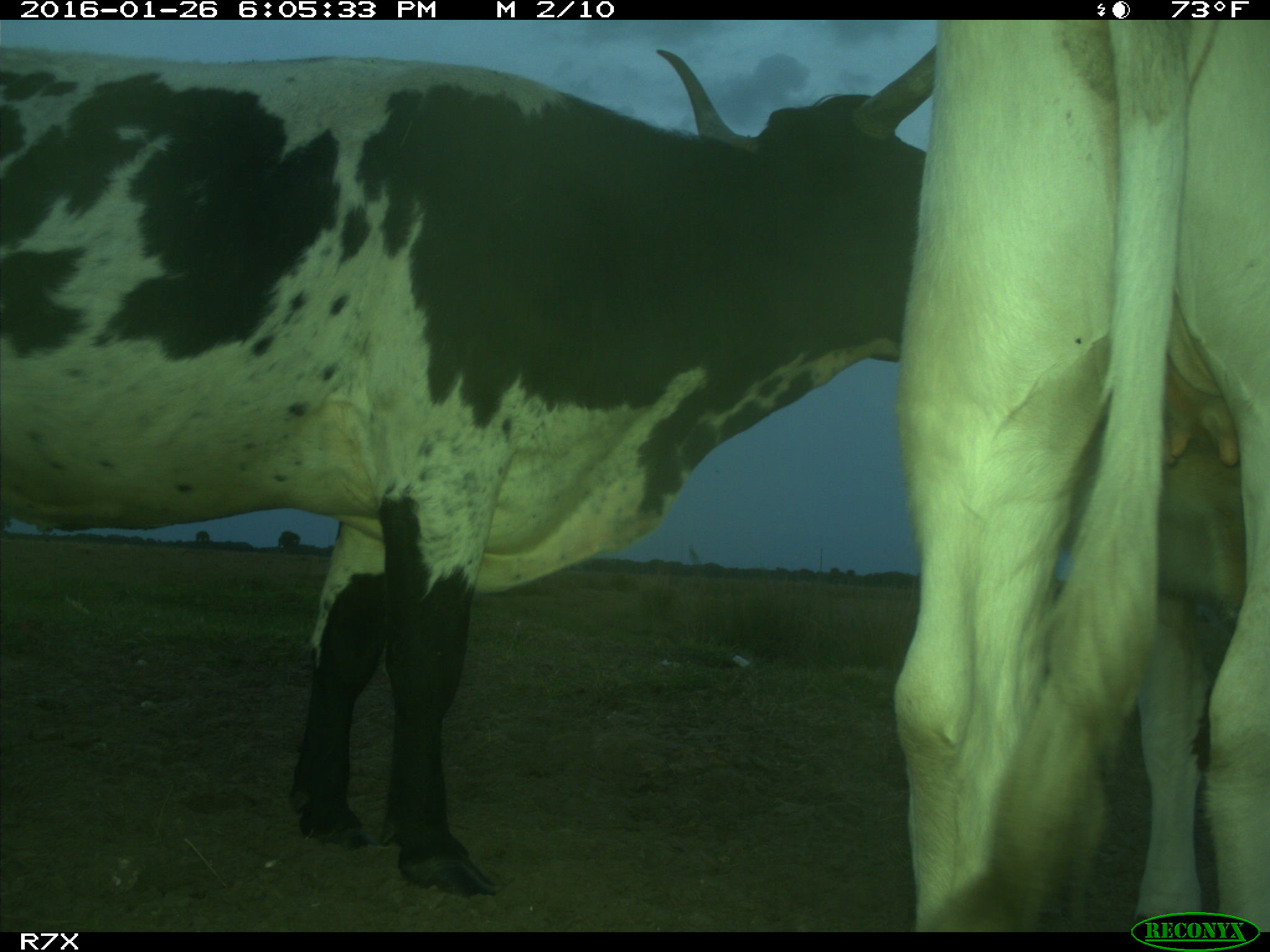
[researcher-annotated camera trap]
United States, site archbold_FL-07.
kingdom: Animalia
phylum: Chordata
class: Mammalia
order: Artiodactyla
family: Bovidae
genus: Bos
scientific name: Bos taurus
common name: domestic cow